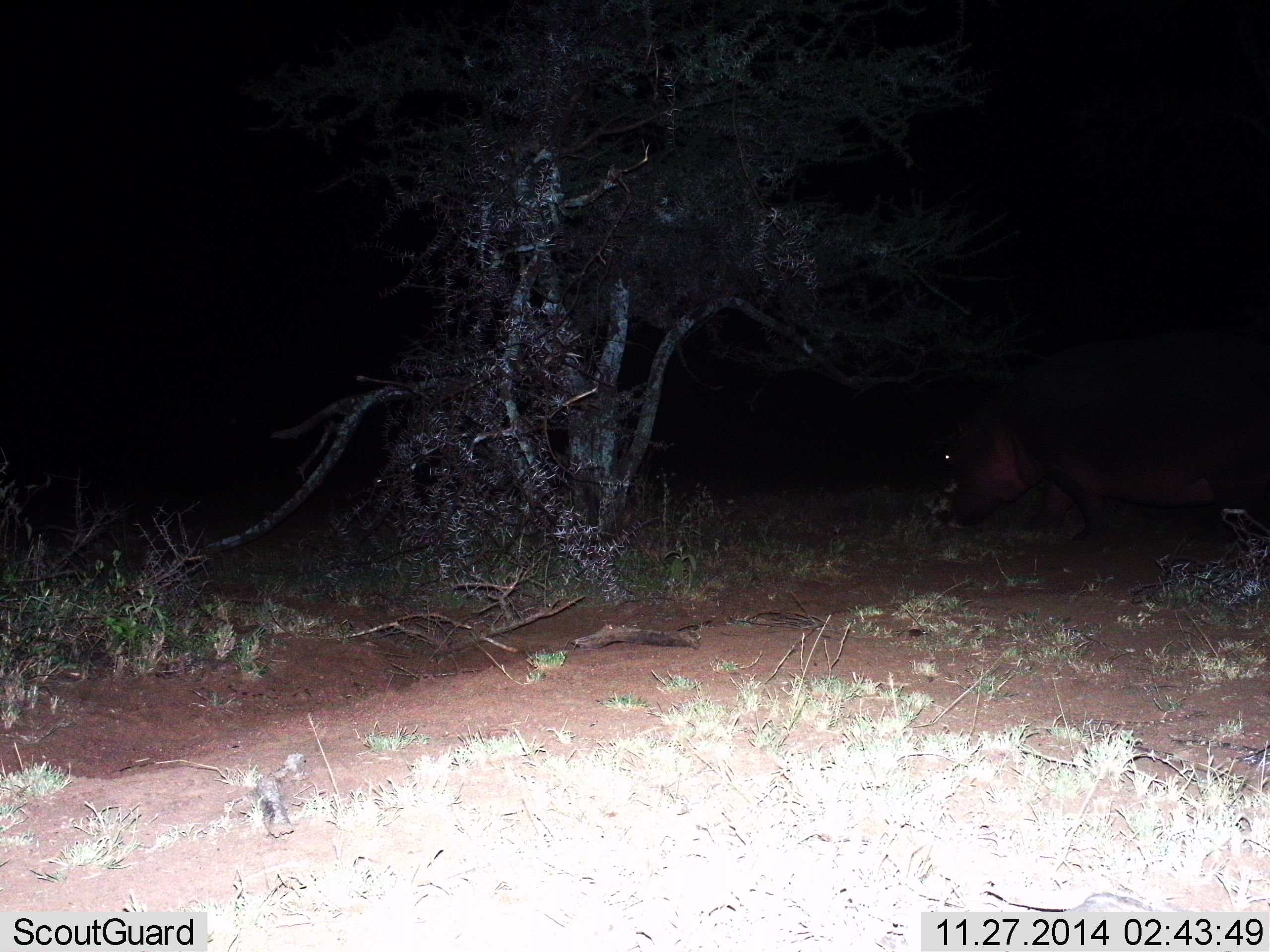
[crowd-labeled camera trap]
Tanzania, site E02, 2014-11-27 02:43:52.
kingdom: Animalia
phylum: Chordata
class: Mammalia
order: Artiodactyla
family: Hippopotamidae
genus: Hippopotamus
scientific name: Hippopotamus amphibius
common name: hippopotamus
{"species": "hippopotamus (Hippopotamus amphibius)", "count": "1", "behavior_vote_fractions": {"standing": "60%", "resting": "0%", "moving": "40%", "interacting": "0%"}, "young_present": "0%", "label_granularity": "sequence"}